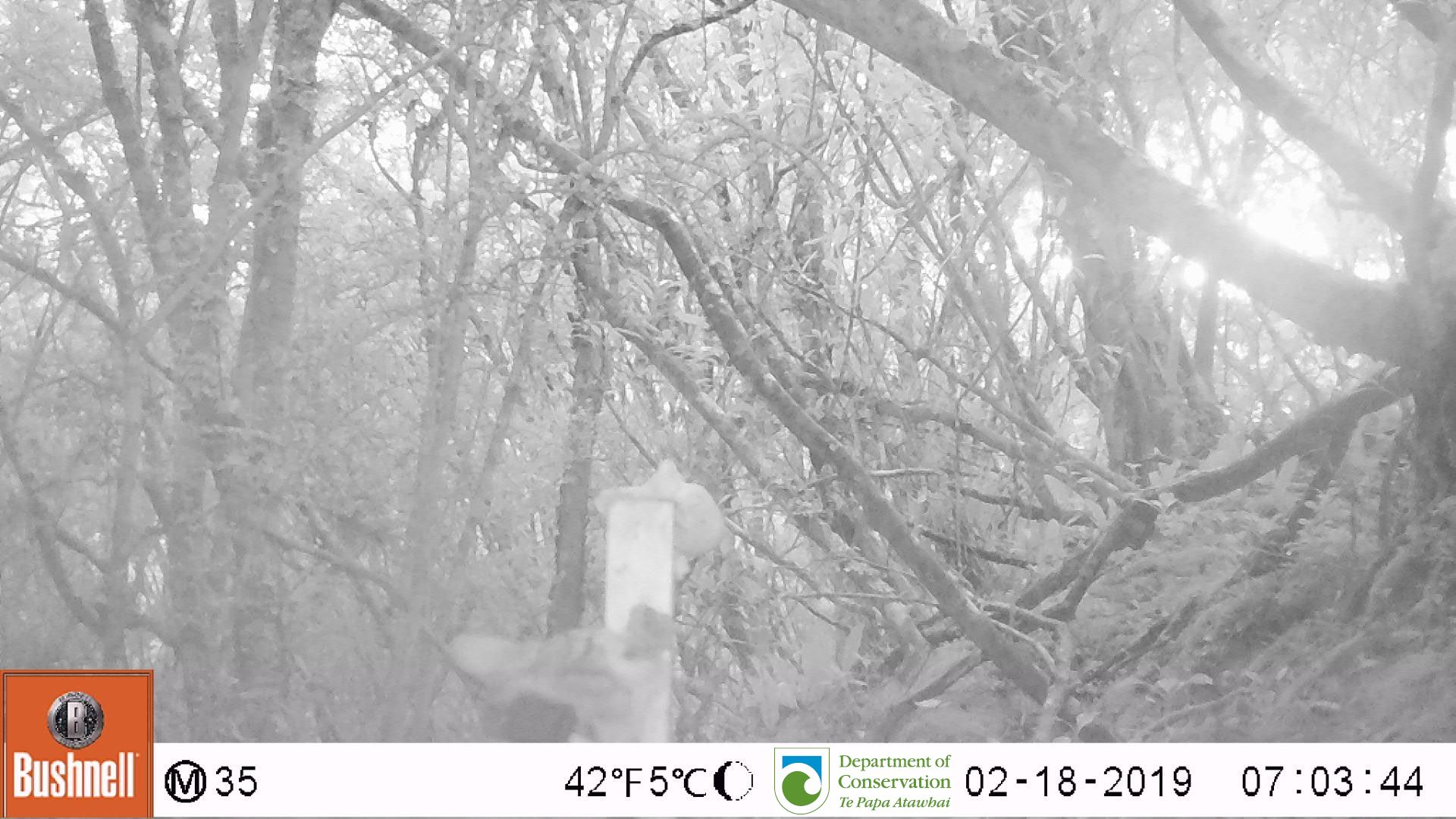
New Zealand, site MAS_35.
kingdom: Animalia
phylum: Chordata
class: Mammalia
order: Carnivora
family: Felidae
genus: Felis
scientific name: Felis catus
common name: domestic cat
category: cat